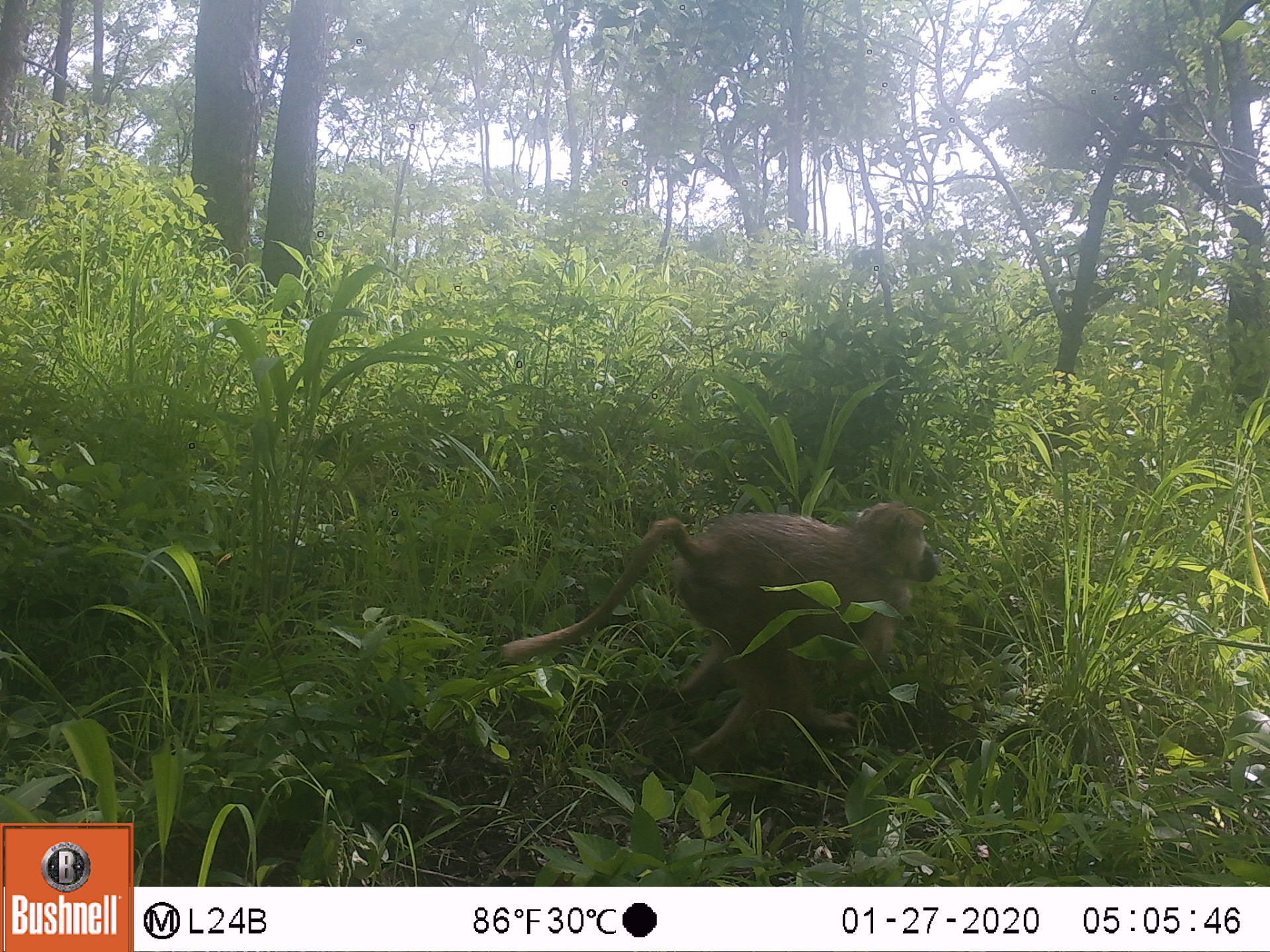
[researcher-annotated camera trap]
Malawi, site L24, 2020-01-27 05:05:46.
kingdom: Animalia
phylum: Chordata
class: Mammalia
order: Primates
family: Cercopithecidae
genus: Papio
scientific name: Papio cynocephalus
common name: yellow baboon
Yellow baboon (Papio cynocephalus), count 1.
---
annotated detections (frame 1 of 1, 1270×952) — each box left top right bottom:
yellow baboon: 491 500 941 759